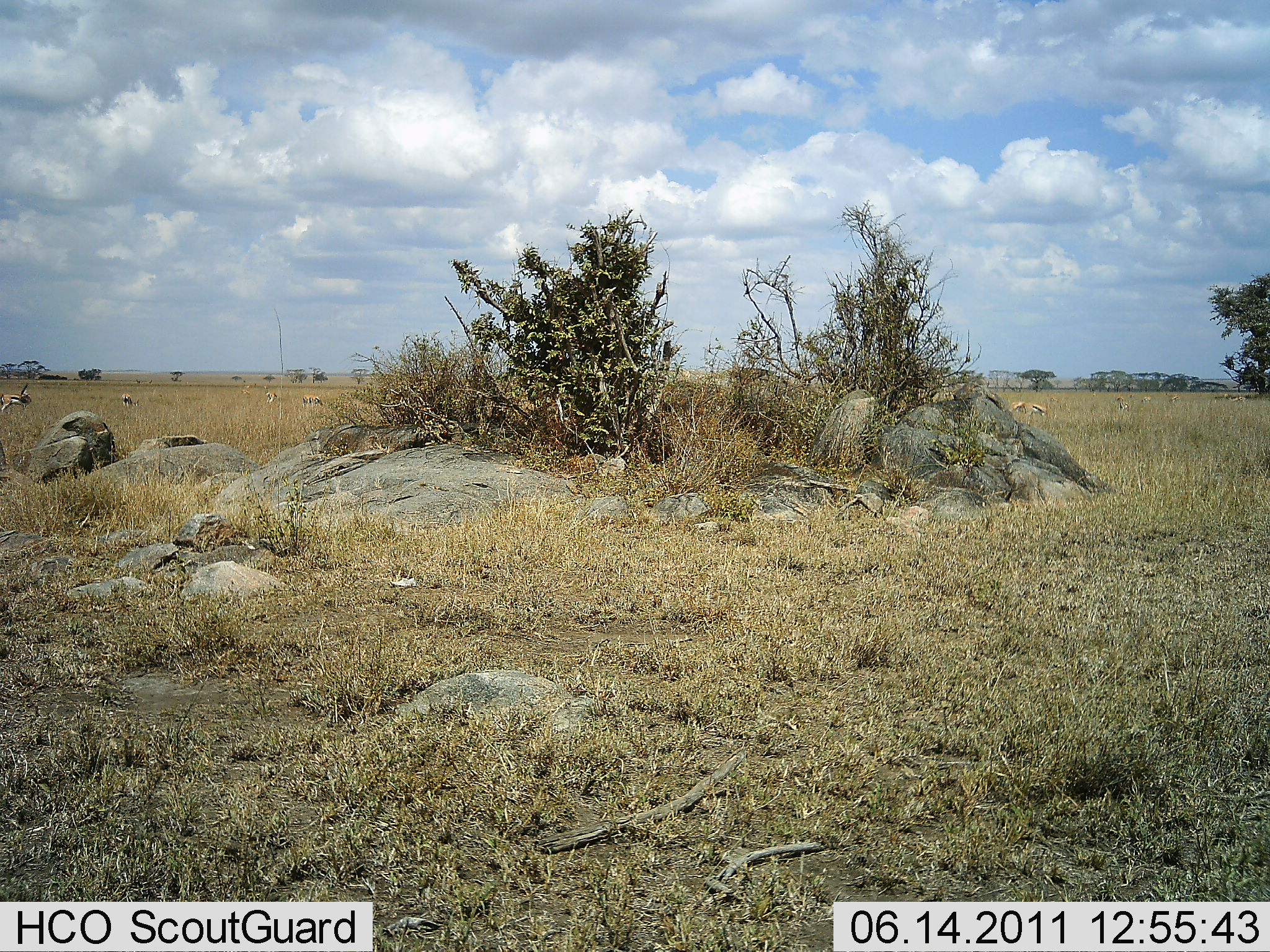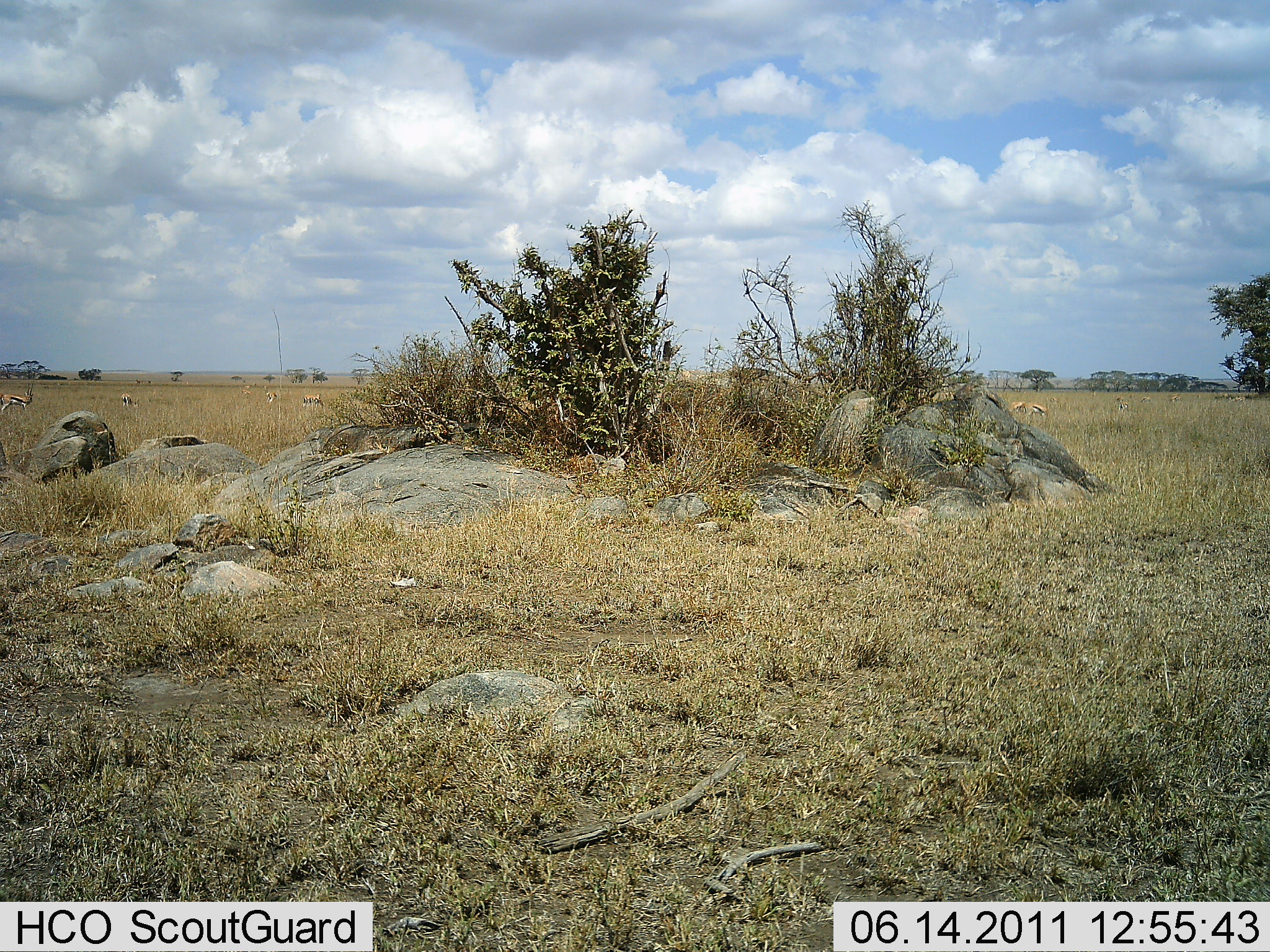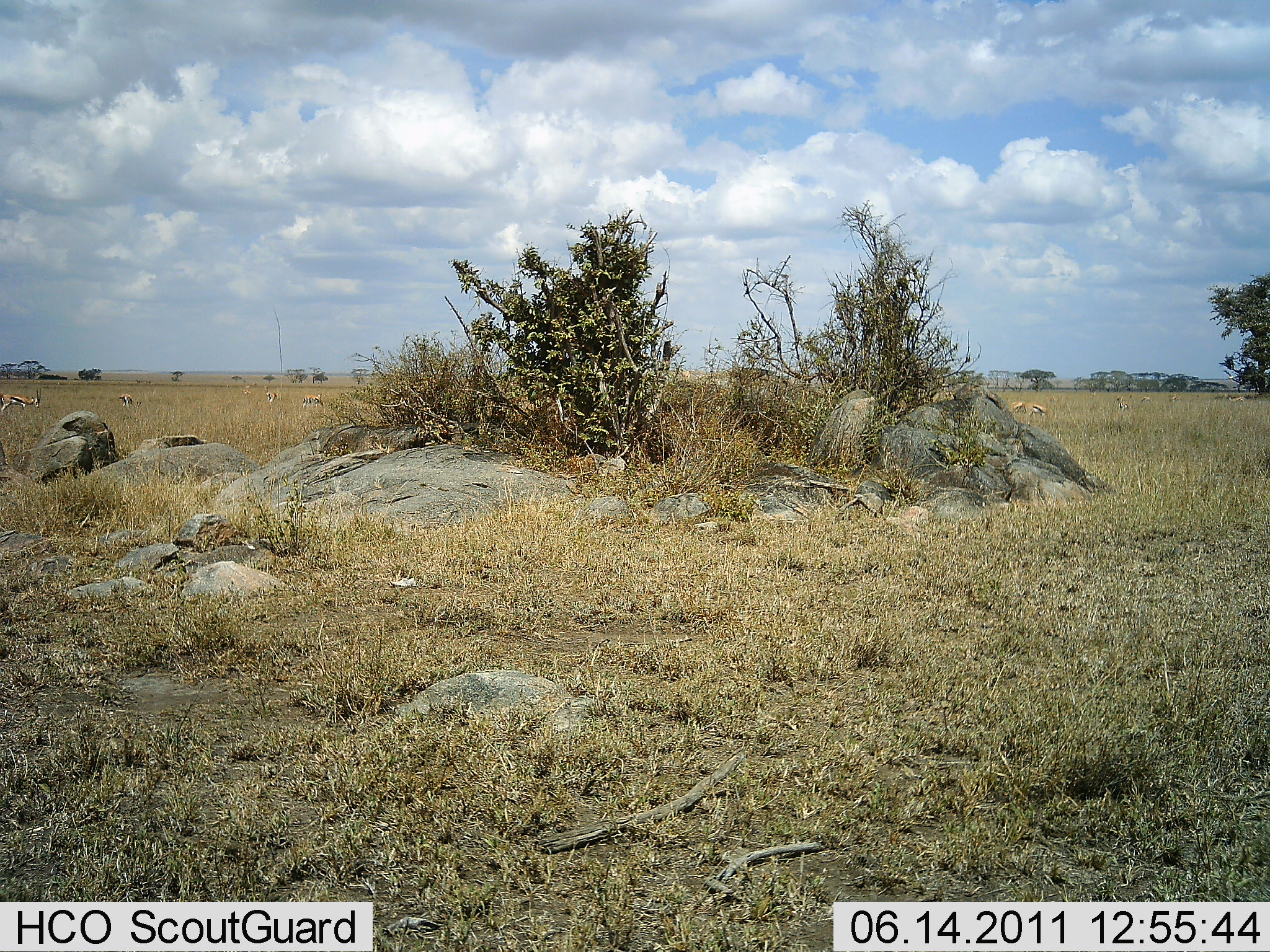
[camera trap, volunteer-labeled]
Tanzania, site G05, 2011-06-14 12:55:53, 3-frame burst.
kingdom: Animalia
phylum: Chordata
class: Mammalia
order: Artiodactyla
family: Bovidae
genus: Eudorcas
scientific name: Eudorcas thomsonii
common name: thomson's gazelle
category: gazellethomsons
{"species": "gazellethomsons (thomson's gazelle) (Eudorcas thomsonii)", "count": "5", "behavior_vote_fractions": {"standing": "73%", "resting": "0%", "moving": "0%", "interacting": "0%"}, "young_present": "0%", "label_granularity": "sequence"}